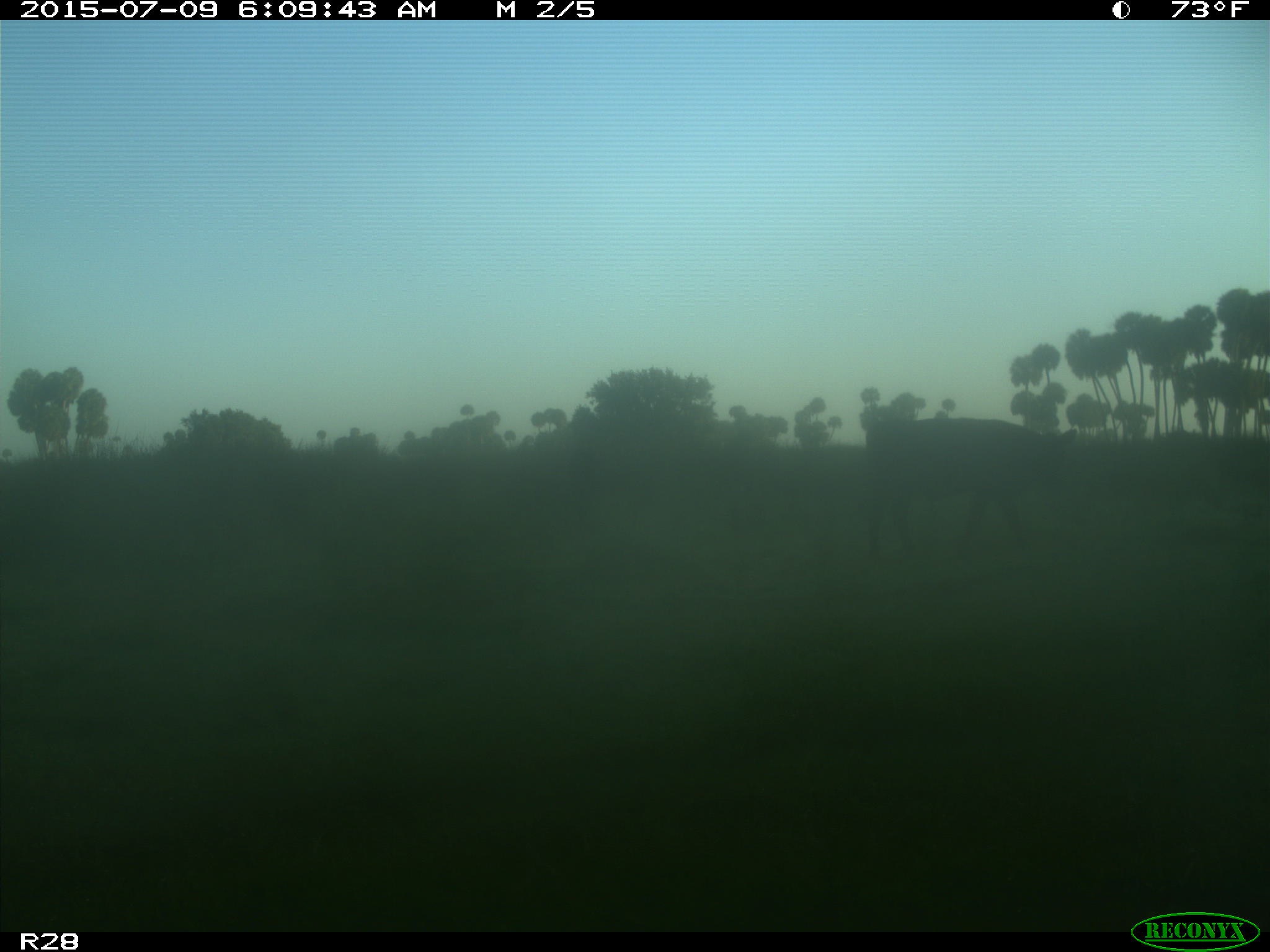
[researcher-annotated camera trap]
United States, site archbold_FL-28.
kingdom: Animalia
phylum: Chordata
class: Mammalia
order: Artiodactyla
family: Bovidae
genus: Bos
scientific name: Bos taurus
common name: domestic cow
Bos taurus (domestic cow).